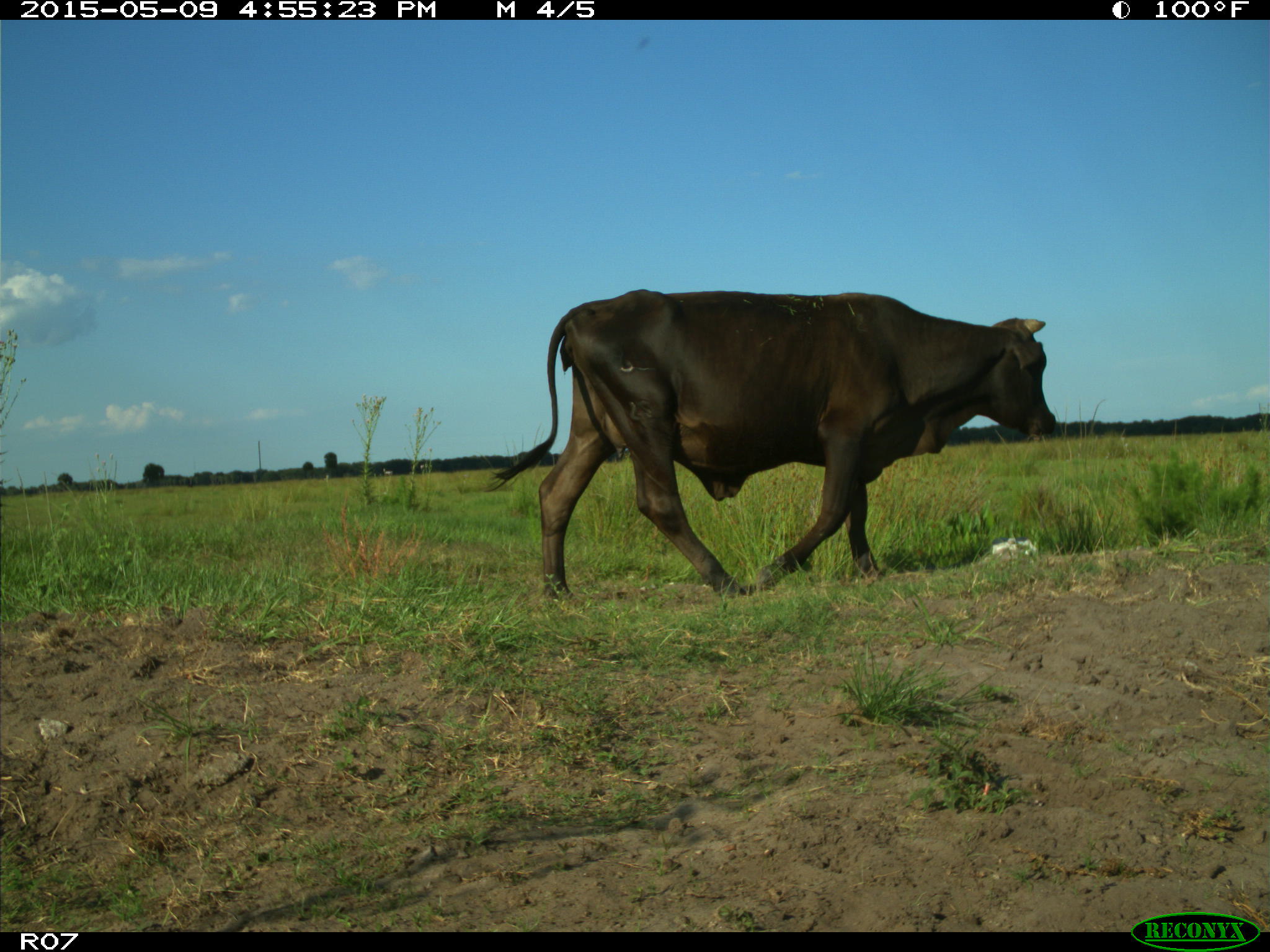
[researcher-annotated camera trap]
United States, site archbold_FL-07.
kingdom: Animalia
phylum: Chordata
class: Mammalia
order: Artiodactyla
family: Bovidae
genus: Bos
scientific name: Bos taurus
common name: domestic cow